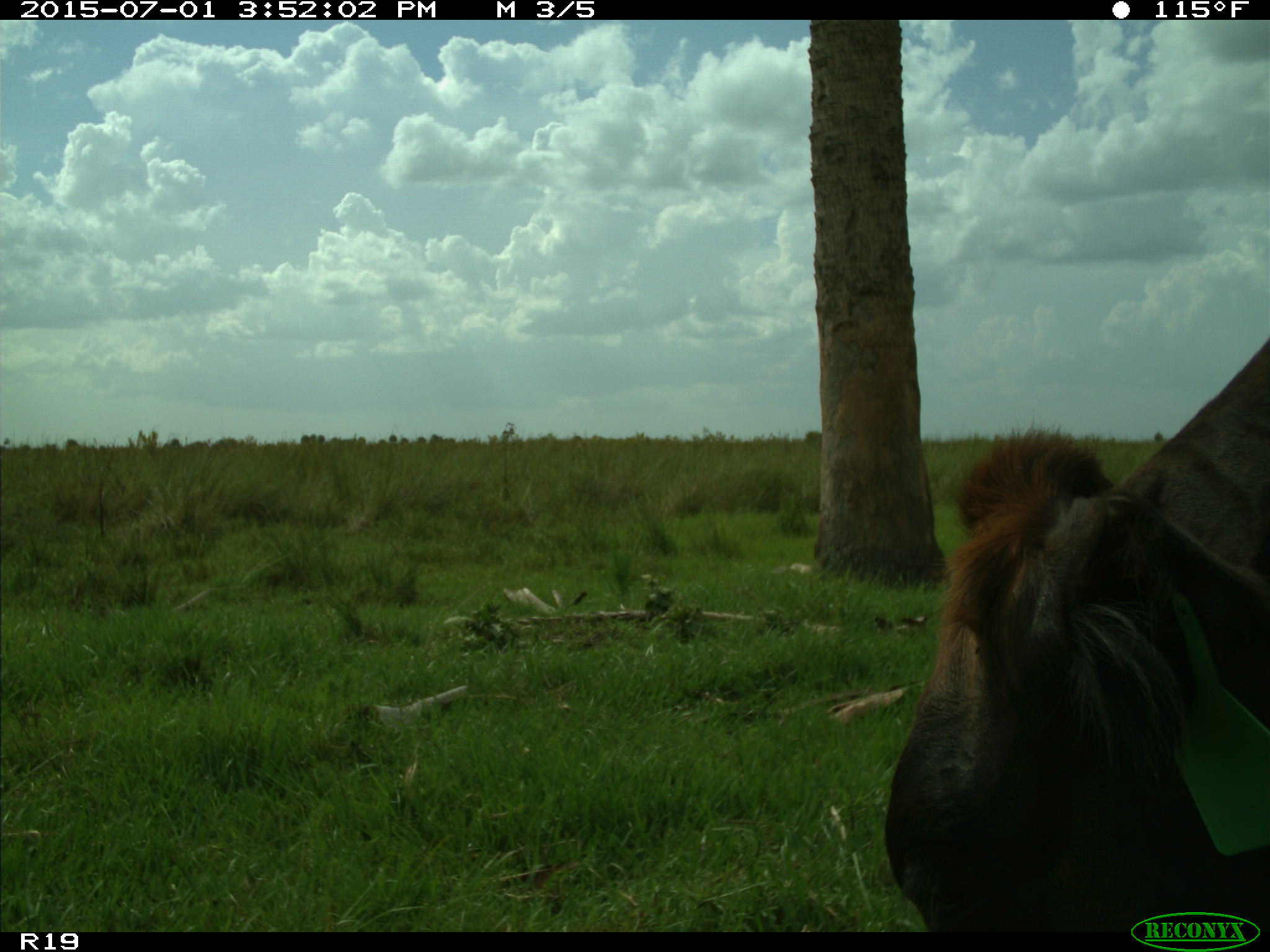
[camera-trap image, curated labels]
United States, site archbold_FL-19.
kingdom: Animalia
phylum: Chordata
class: Mammalia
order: Artiodactyla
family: Bovidae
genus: Bos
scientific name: Bos taurus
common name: domestic cow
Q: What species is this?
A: Bos taurus (domestic cow).